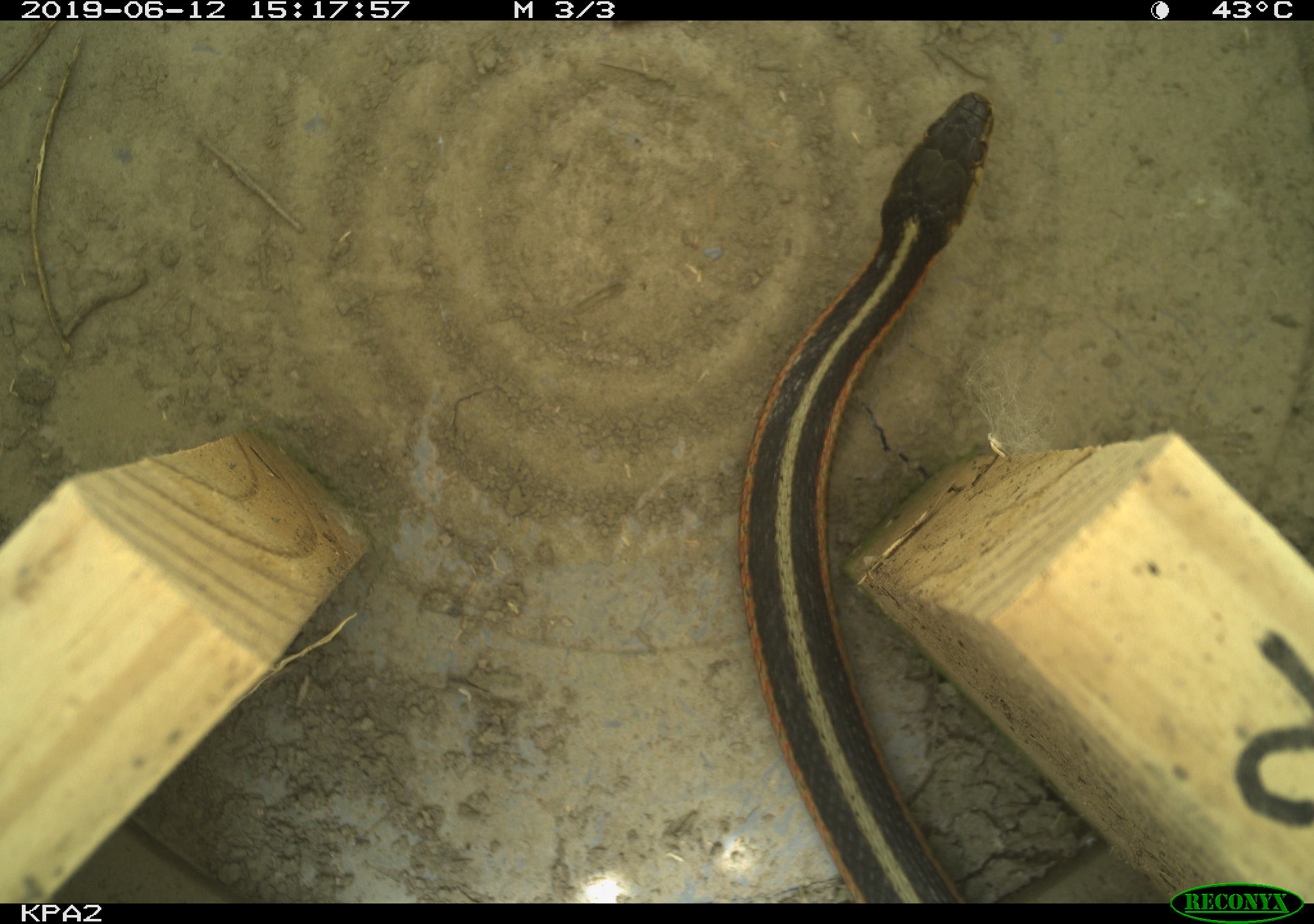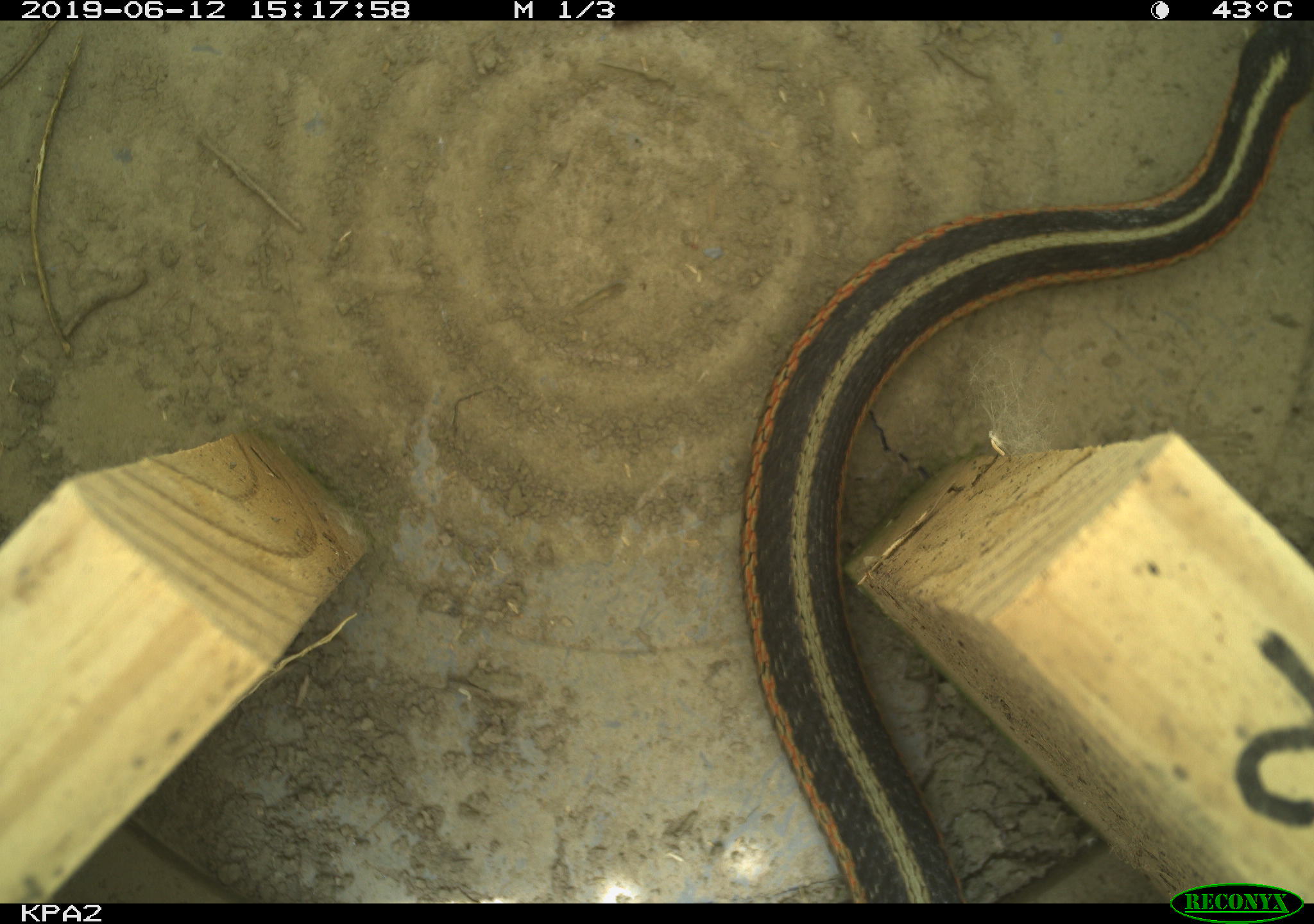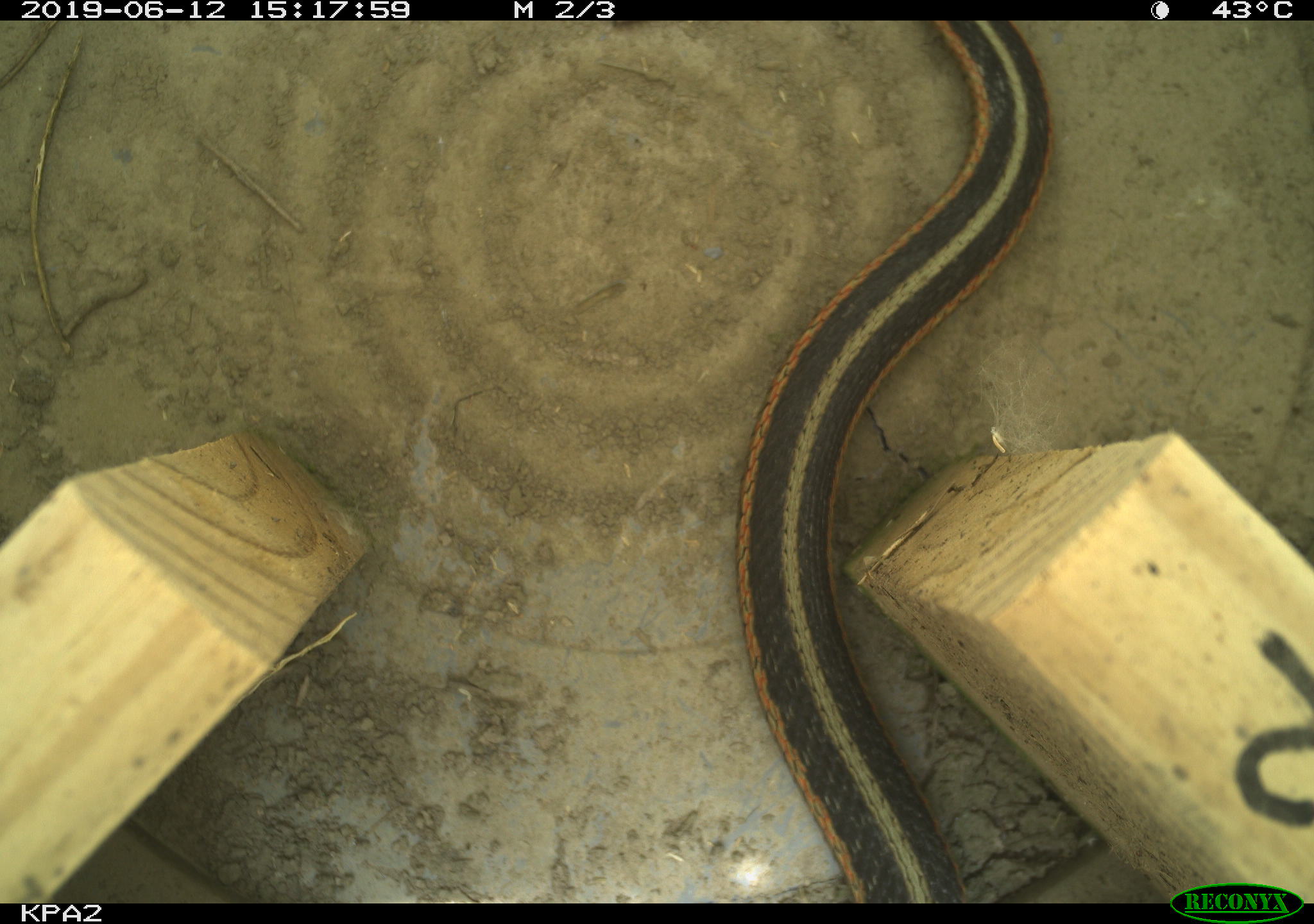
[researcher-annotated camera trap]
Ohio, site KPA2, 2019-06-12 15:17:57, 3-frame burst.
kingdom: Animalia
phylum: Chordata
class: Reptilia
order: Squamata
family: Colubridae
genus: Thamnophis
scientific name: Thamnophis sirtalis sirtalis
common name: eastern gartersnake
Eastern gartersnake (Thamnophis sirtalis sirtalis).